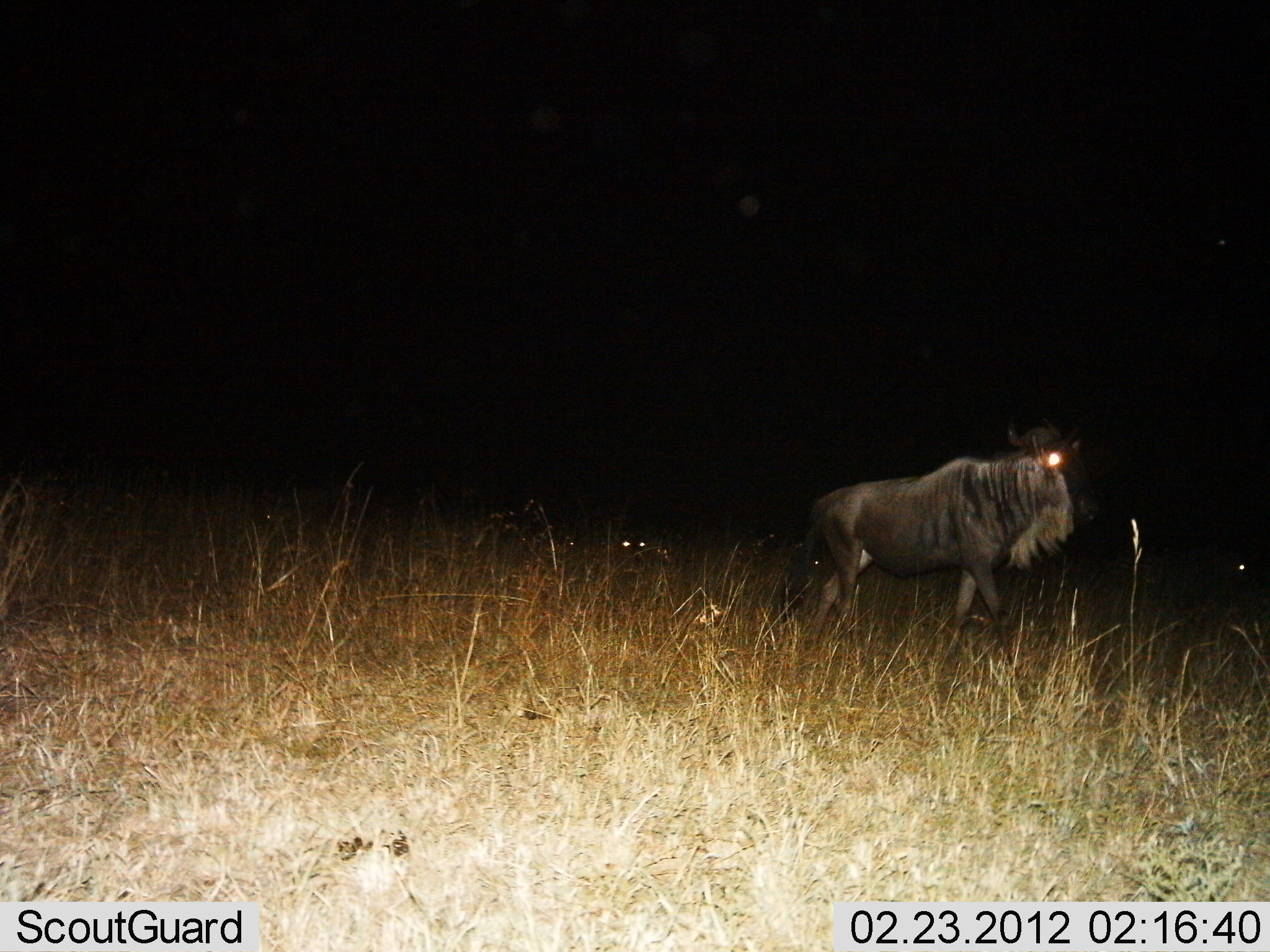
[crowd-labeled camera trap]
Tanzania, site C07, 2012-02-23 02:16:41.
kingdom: Animalia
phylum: Chordata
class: Mammalia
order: Artiodactyla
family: Bovidae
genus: Connochaetes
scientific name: Connochaetes taurinus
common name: blue wildebeest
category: wildebeest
Wildebeest (blue wildebeest) (Connochaetes taurinus), count 1. Behavior (volunteer vote fractions): standing 33%, resting 20%, moving 70%, interacting 0%. Young present (vote fraction): 0%. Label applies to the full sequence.